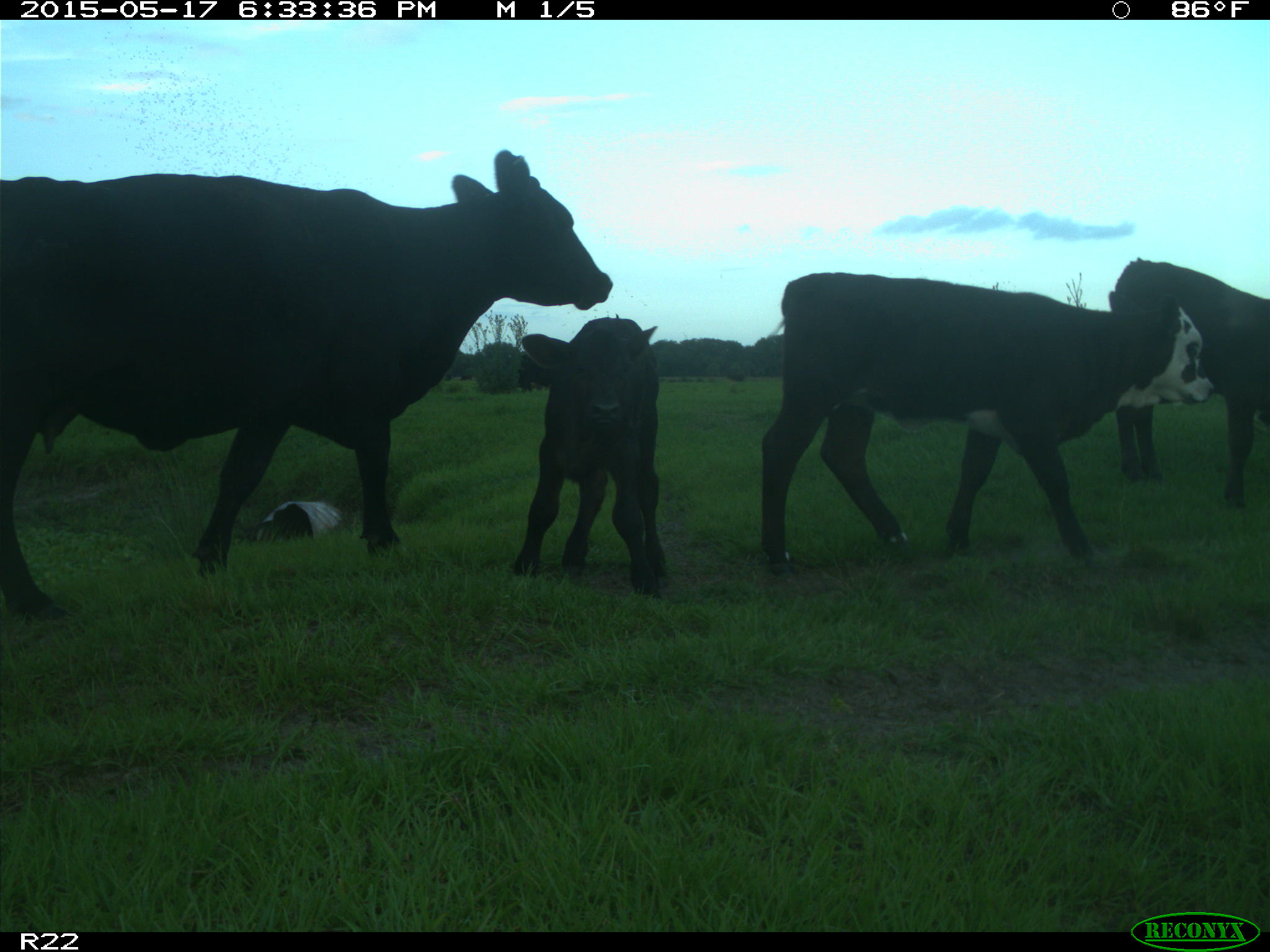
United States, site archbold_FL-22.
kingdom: Animalia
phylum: Chordata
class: Mammalia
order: Artiodactyla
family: Bovidae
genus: Bos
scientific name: Bos taurus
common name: domestic cow